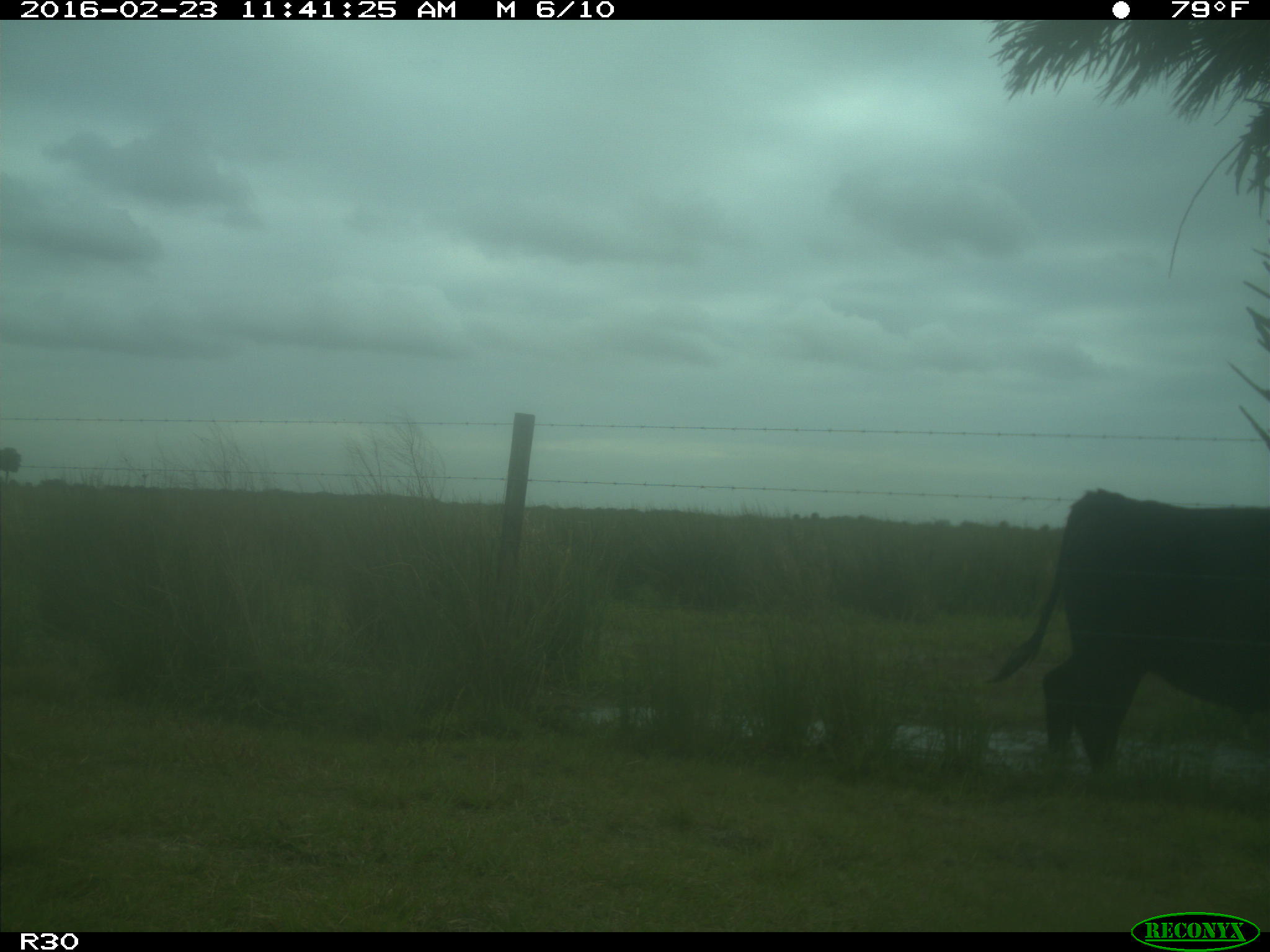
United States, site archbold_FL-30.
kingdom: Animalia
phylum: Chordata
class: Mammalia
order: Artiodactyla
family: Bovidae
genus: Bos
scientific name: Bos taurus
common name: domestic cow